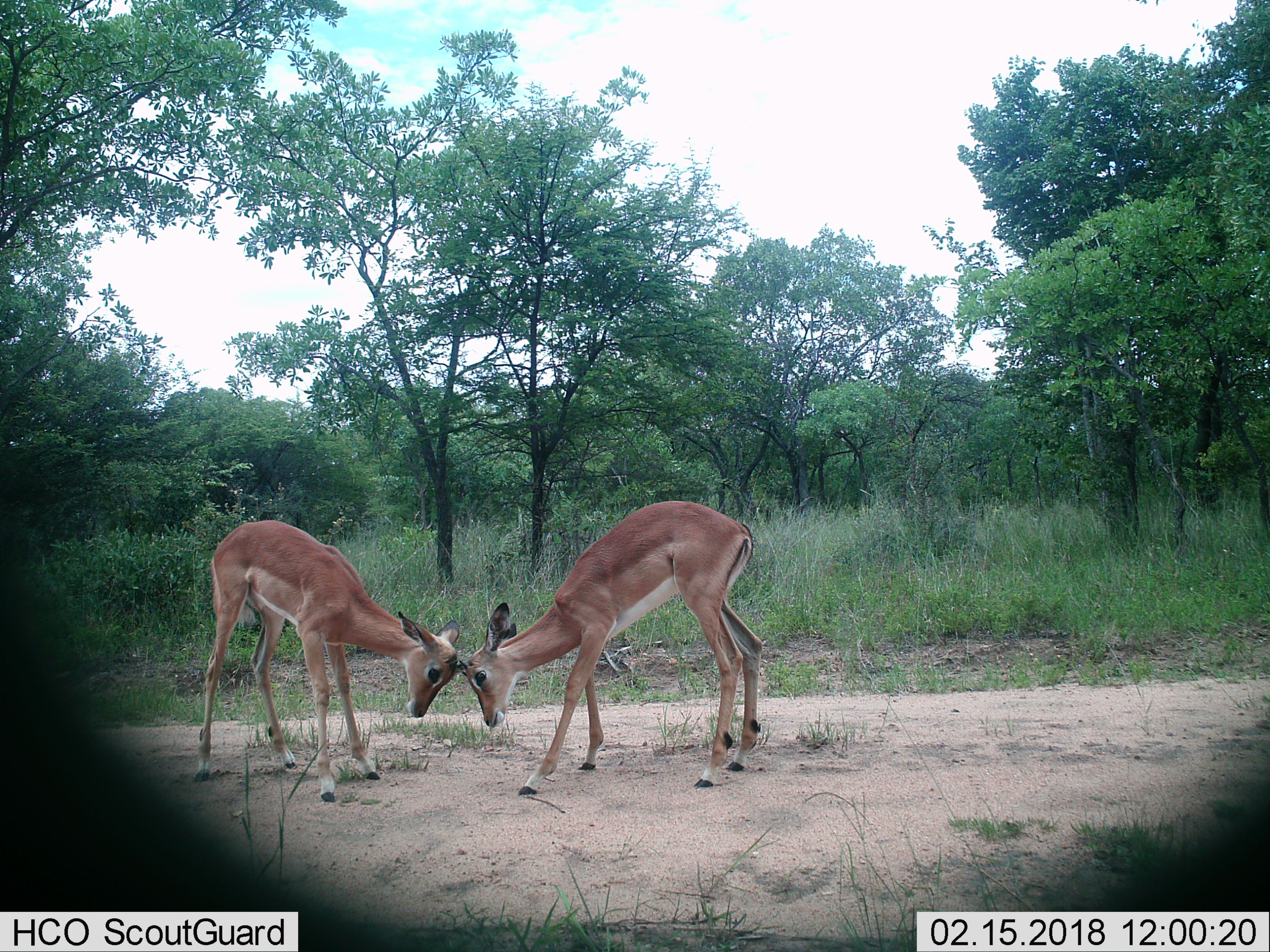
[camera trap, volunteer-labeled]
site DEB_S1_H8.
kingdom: Animalia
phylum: Chordata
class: Mammalia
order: Artiodactyla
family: Bovidae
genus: Aepyceros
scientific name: Aepyceros melampus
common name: impala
Impala (Aepyceros melampus), count 2. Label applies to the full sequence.